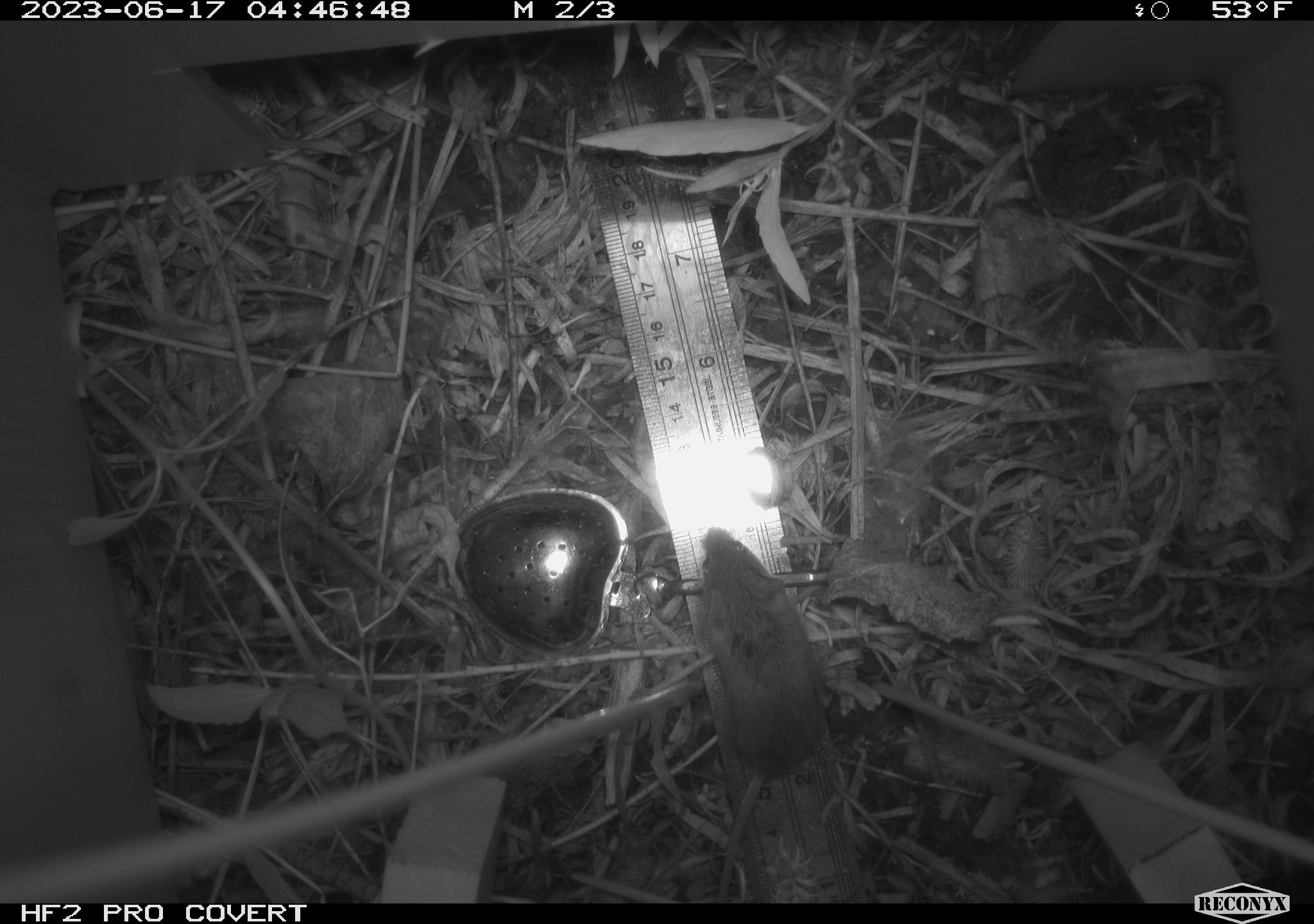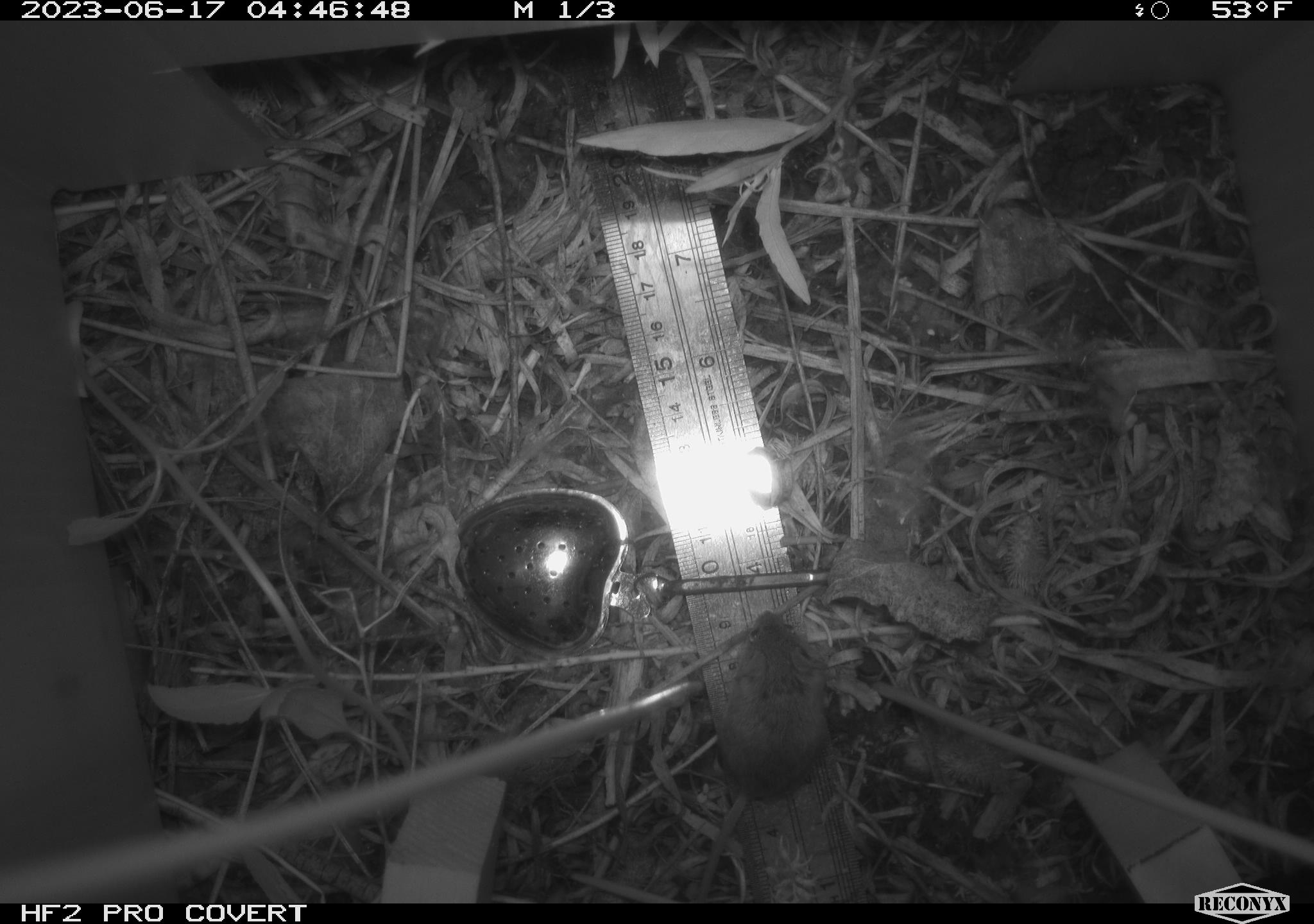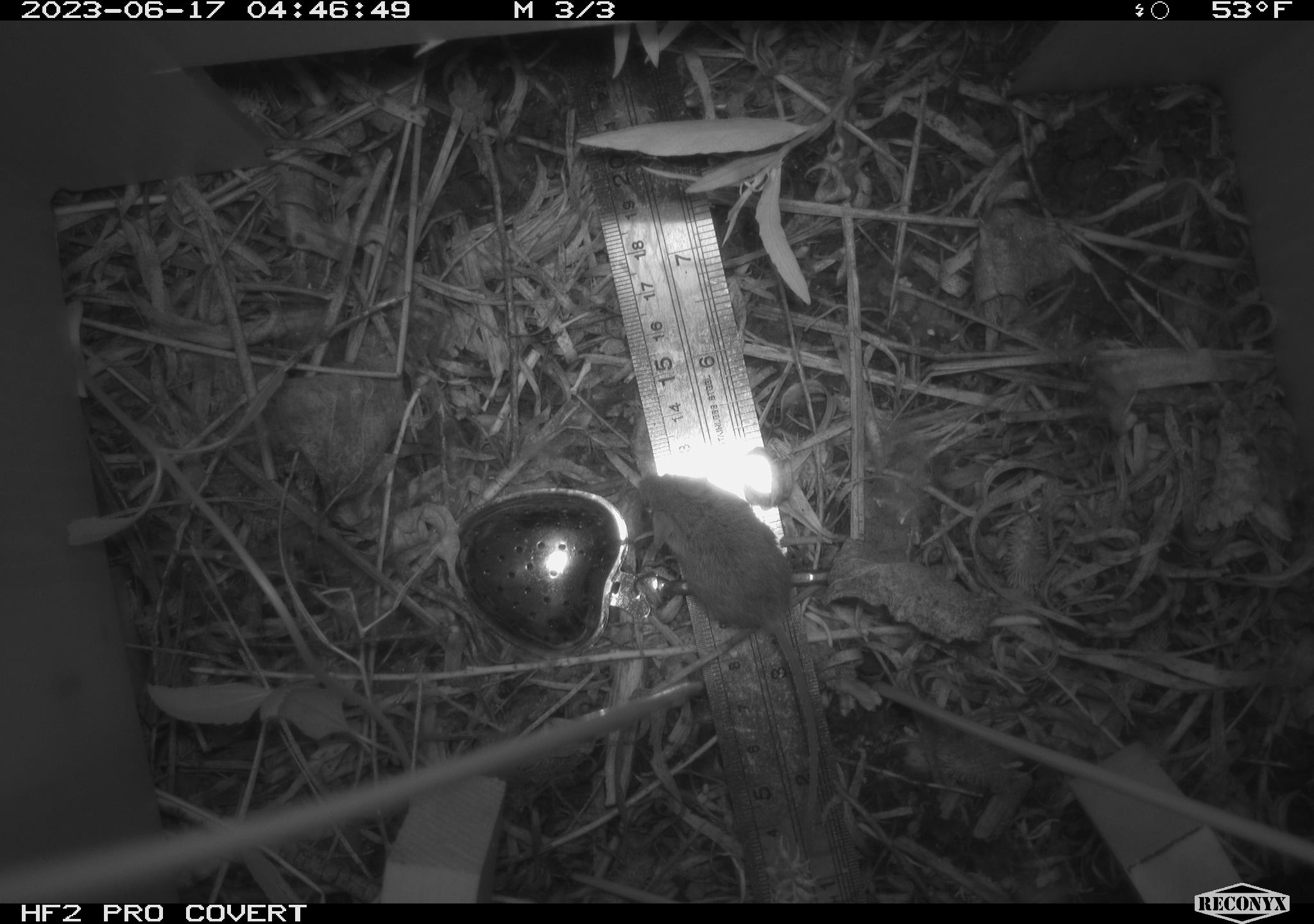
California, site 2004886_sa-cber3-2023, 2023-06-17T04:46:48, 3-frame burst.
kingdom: Animalia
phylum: Chordata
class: Mammalia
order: Rodentia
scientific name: Rodentia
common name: mouse species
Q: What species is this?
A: Mouse species (Rodentia).